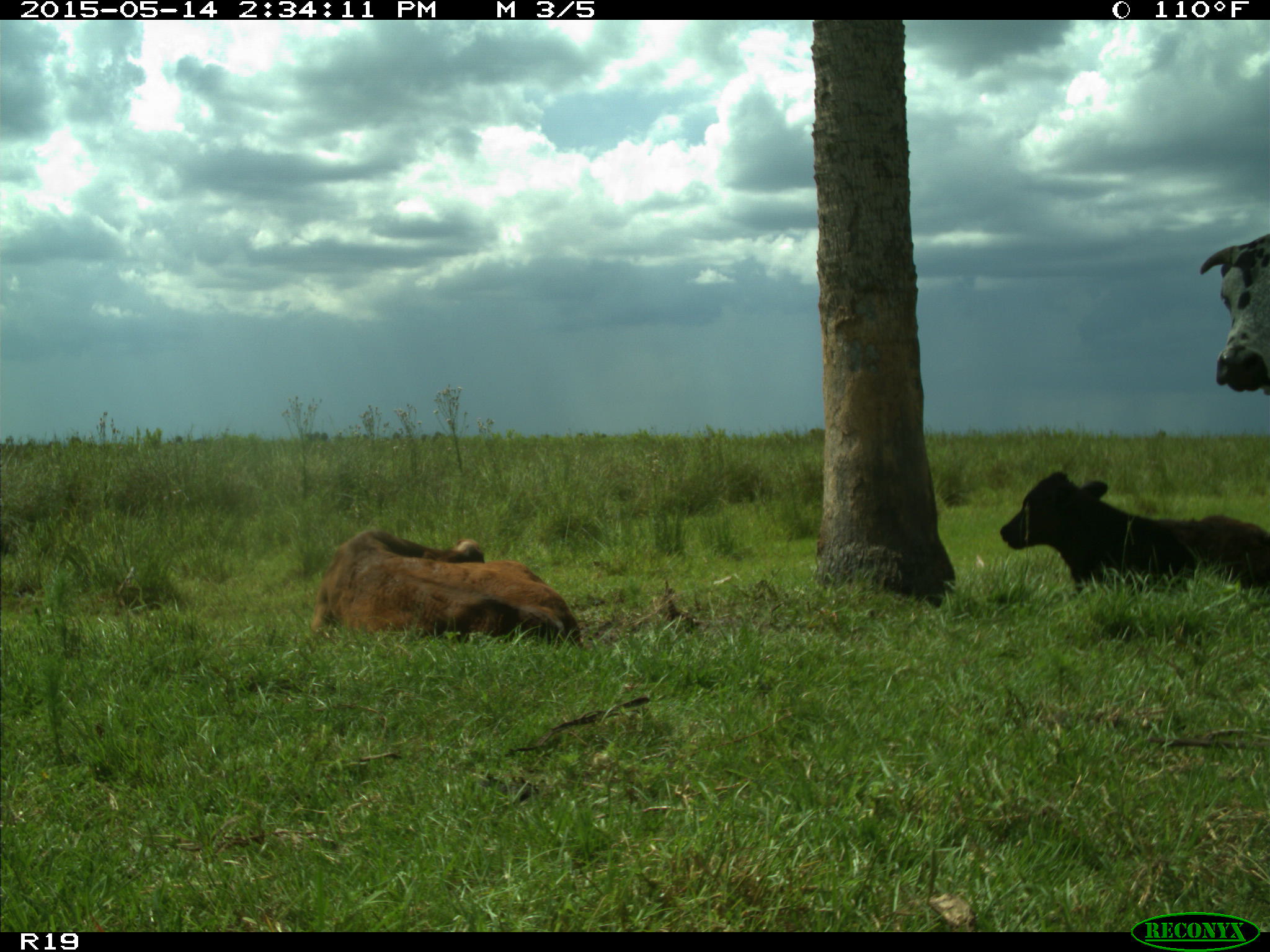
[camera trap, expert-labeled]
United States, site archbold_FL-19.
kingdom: Animalia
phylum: Chordata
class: Mammalia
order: Artiodactyla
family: Bovidae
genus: Bos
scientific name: Bos taurus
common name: domestic cow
Bos taurus (domestic cow).